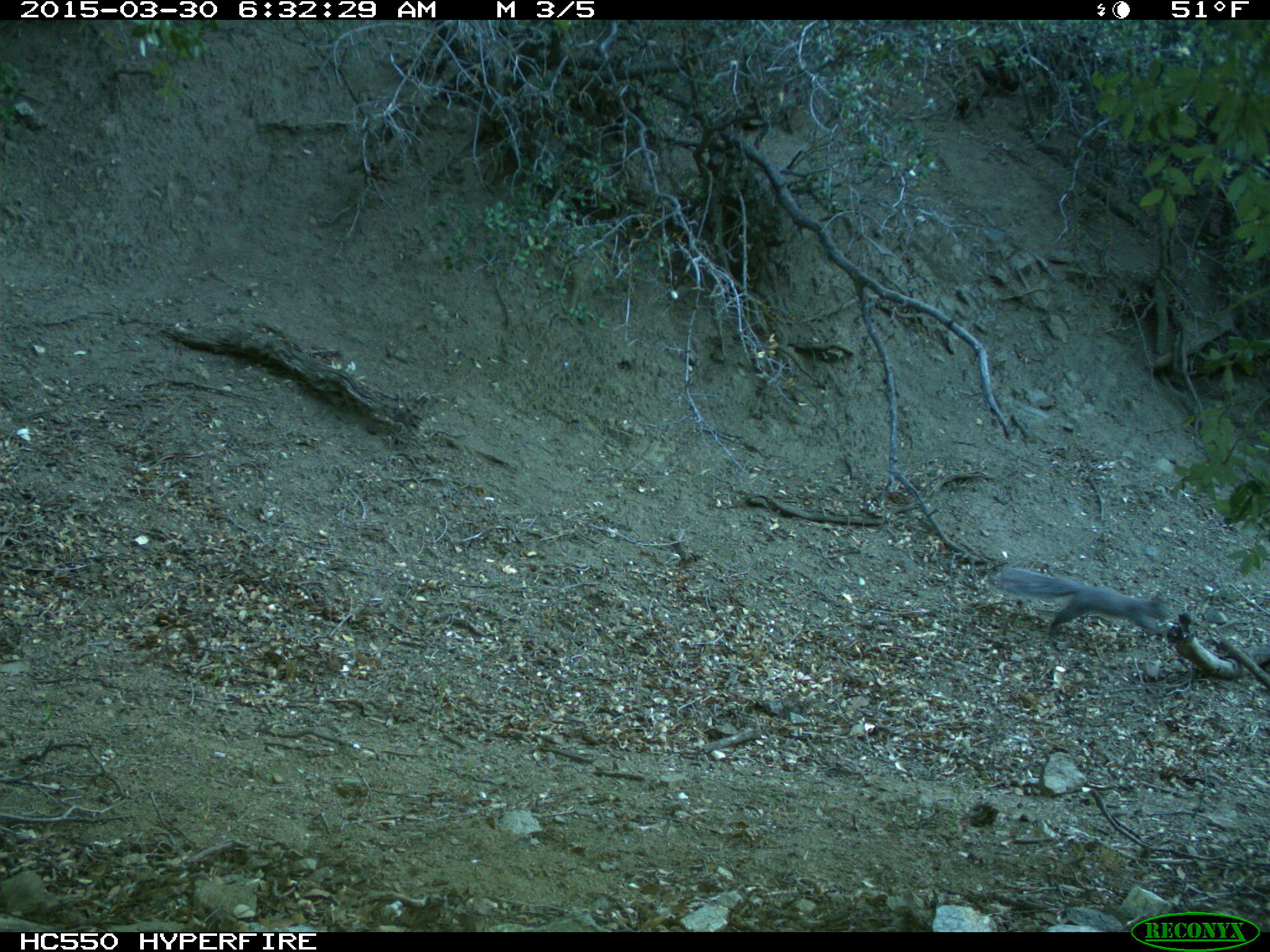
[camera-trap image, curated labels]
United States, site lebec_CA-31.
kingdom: Animalia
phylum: Chordata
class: Mammalia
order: Rodentia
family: Sciuridae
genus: Sciurus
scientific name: Sciurus carolinensis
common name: eastern gray squirrel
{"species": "Sciurus carolinensis (eastern gray squirrel)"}